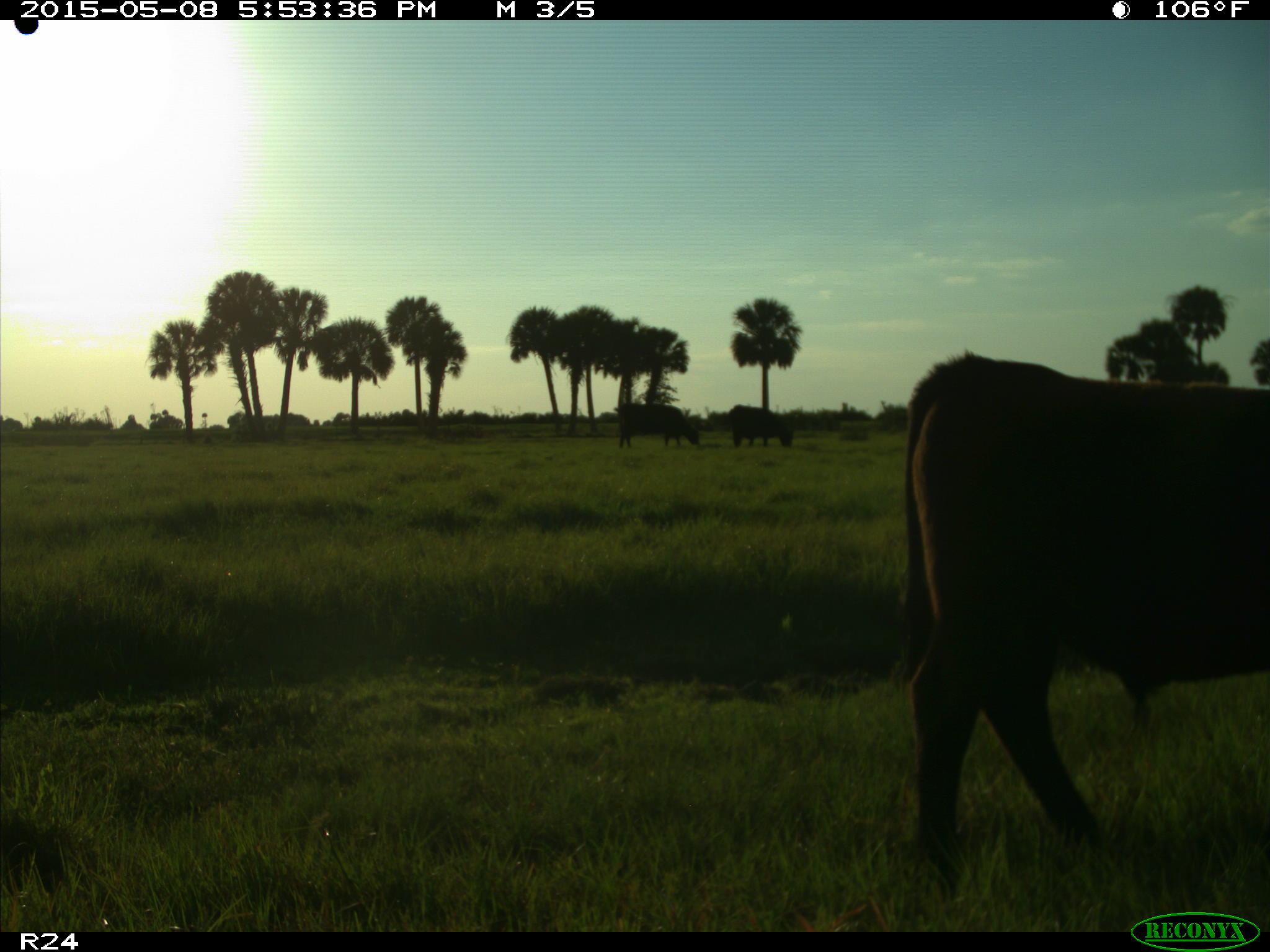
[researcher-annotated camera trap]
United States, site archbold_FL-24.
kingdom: Animalia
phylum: Chordata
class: Mammalia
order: Artiodactyla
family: Bovidae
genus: Bos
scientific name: Bos taurus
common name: domestic cow